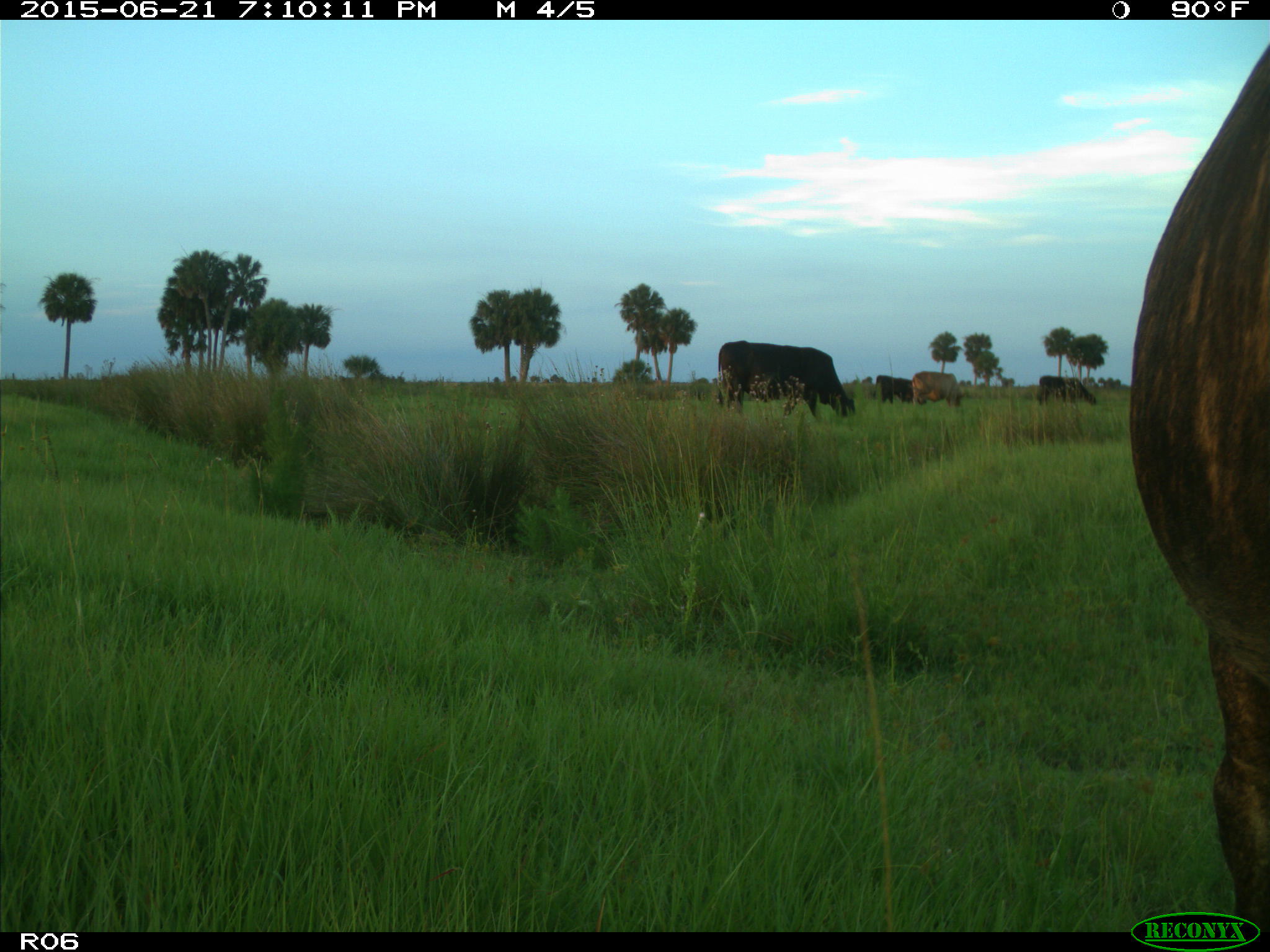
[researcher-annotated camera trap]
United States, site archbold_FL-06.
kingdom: Animalia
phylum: Chordata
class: Mammalia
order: Artiodactyla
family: Bovidae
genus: Bos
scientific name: Bos taurus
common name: domestic cow